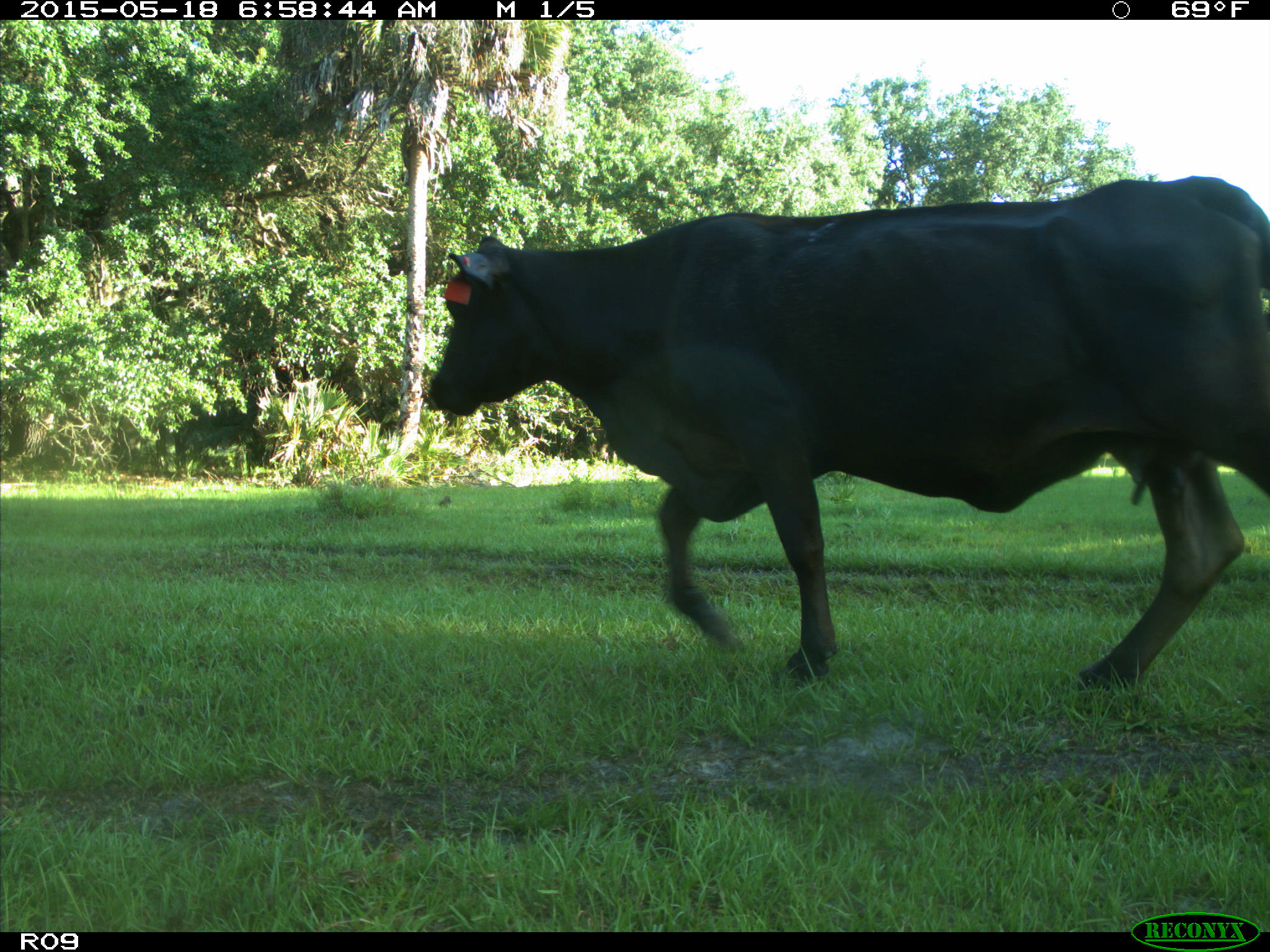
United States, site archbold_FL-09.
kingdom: Animalia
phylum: Chordata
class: Mammalia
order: Artiodactyla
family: Bovidae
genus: Bos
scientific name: Bos taurus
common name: domestic cow